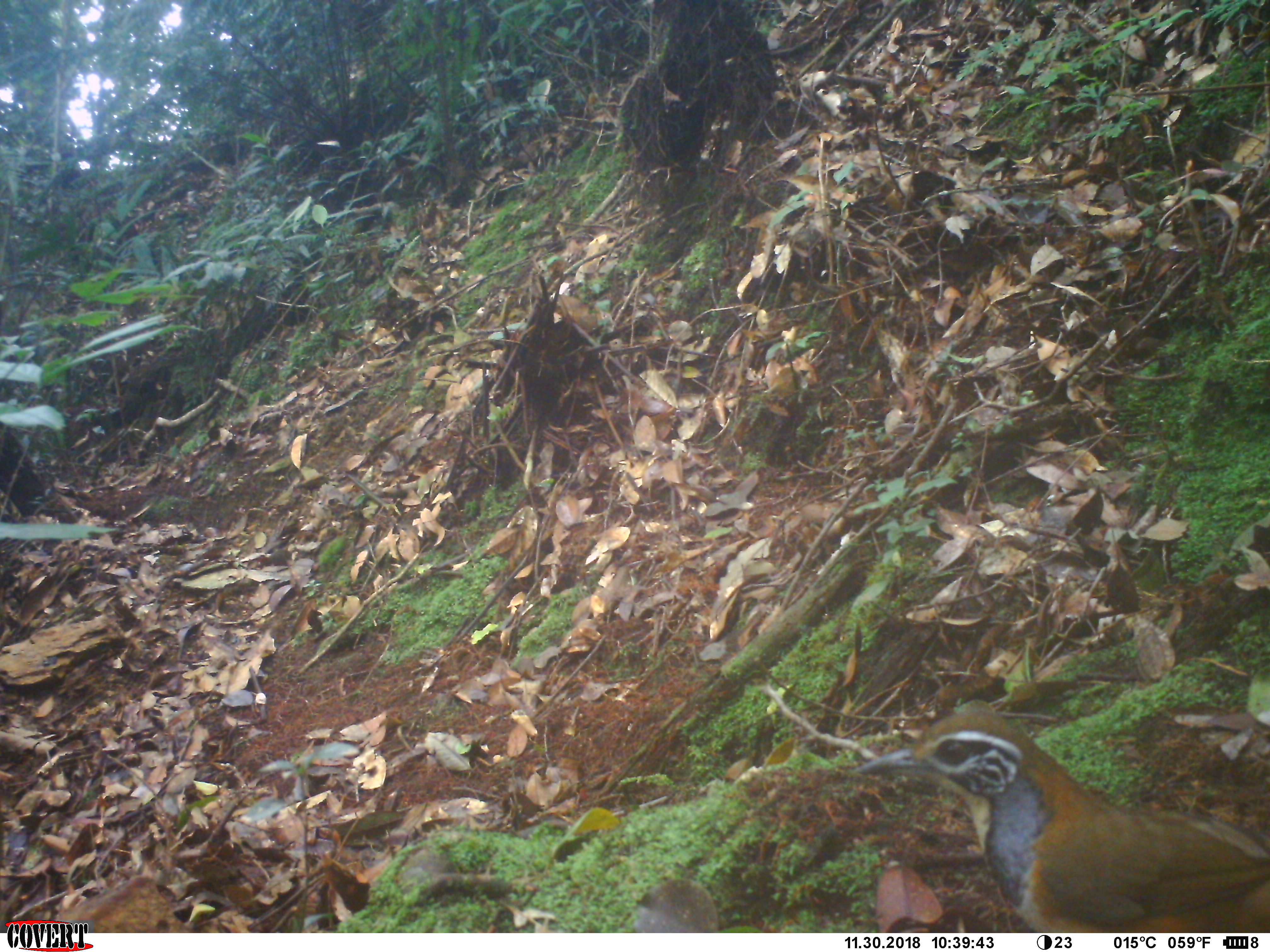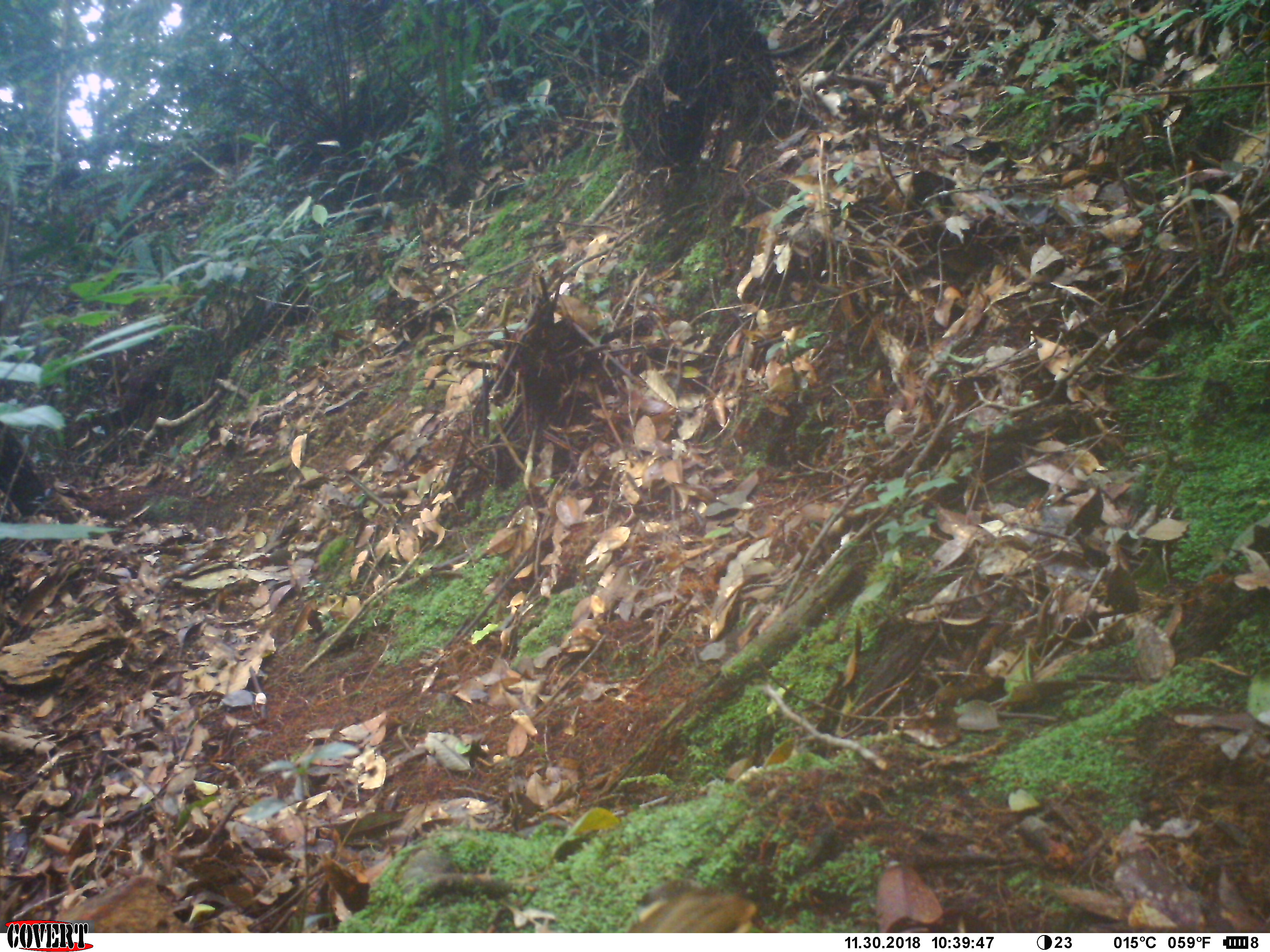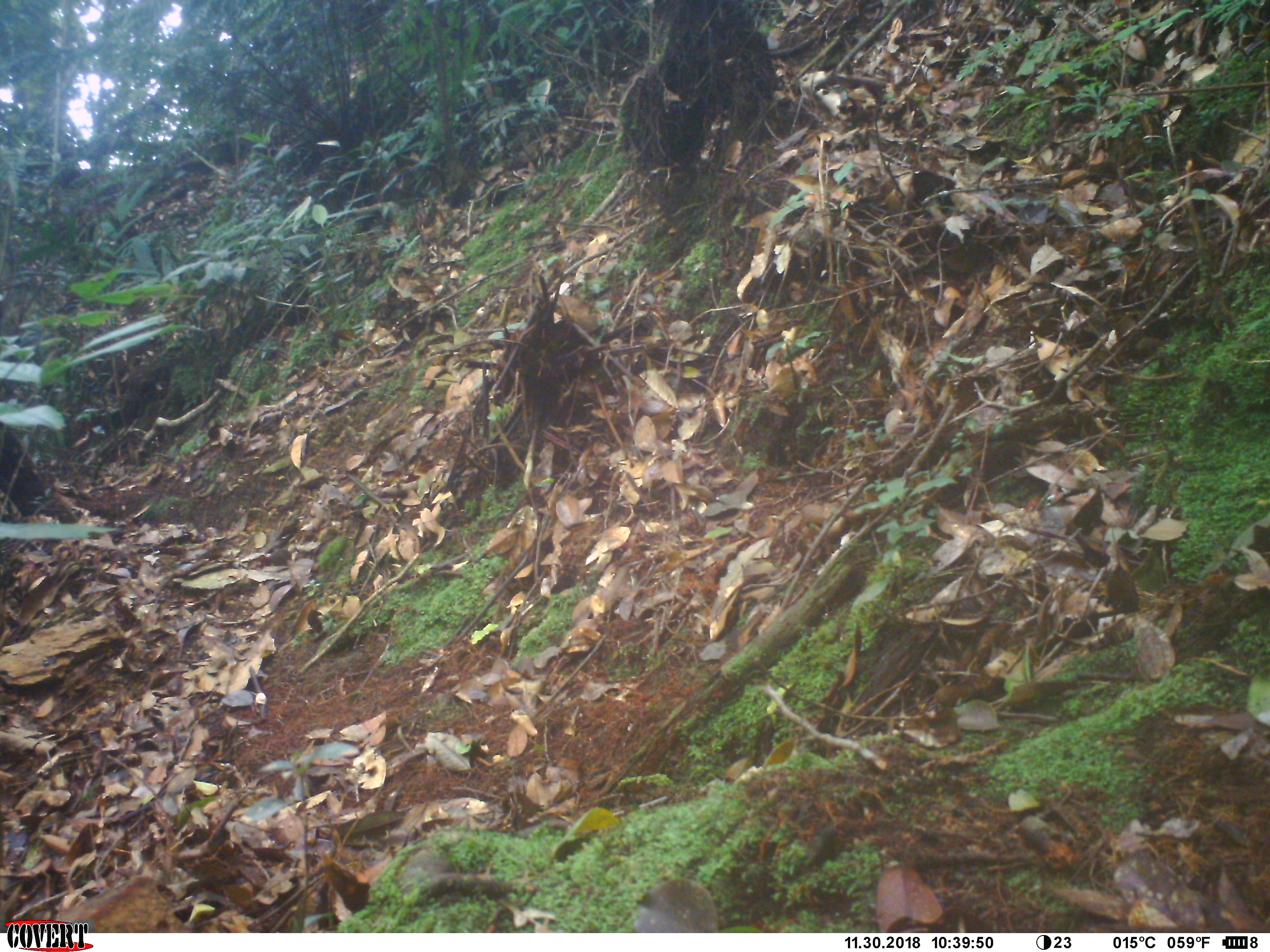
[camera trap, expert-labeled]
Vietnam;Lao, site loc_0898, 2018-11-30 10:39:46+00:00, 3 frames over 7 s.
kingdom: Animalia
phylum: Chordata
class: Aves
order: Passeriformes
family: Leiothrichidae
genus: Pterorhinus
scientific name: Pterorhinus pectoralis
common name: necklaced laughingthrush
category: necklaced laughingthrush sp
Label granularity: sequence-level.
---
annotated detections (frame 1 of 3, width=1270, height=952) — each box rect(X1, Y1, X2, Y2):
necklaced laughingthrush sp: rect(851, 707, 1268, 931)